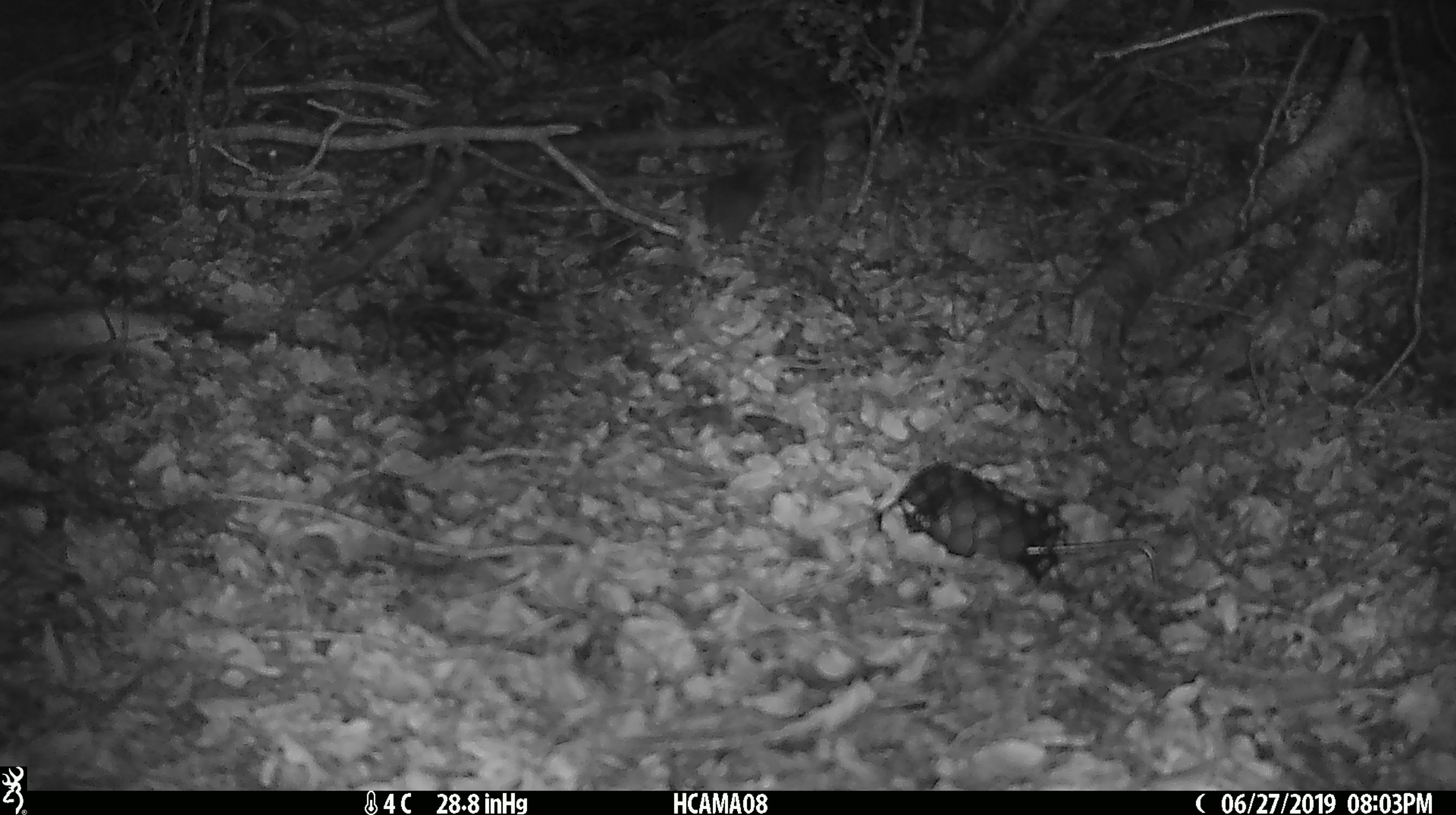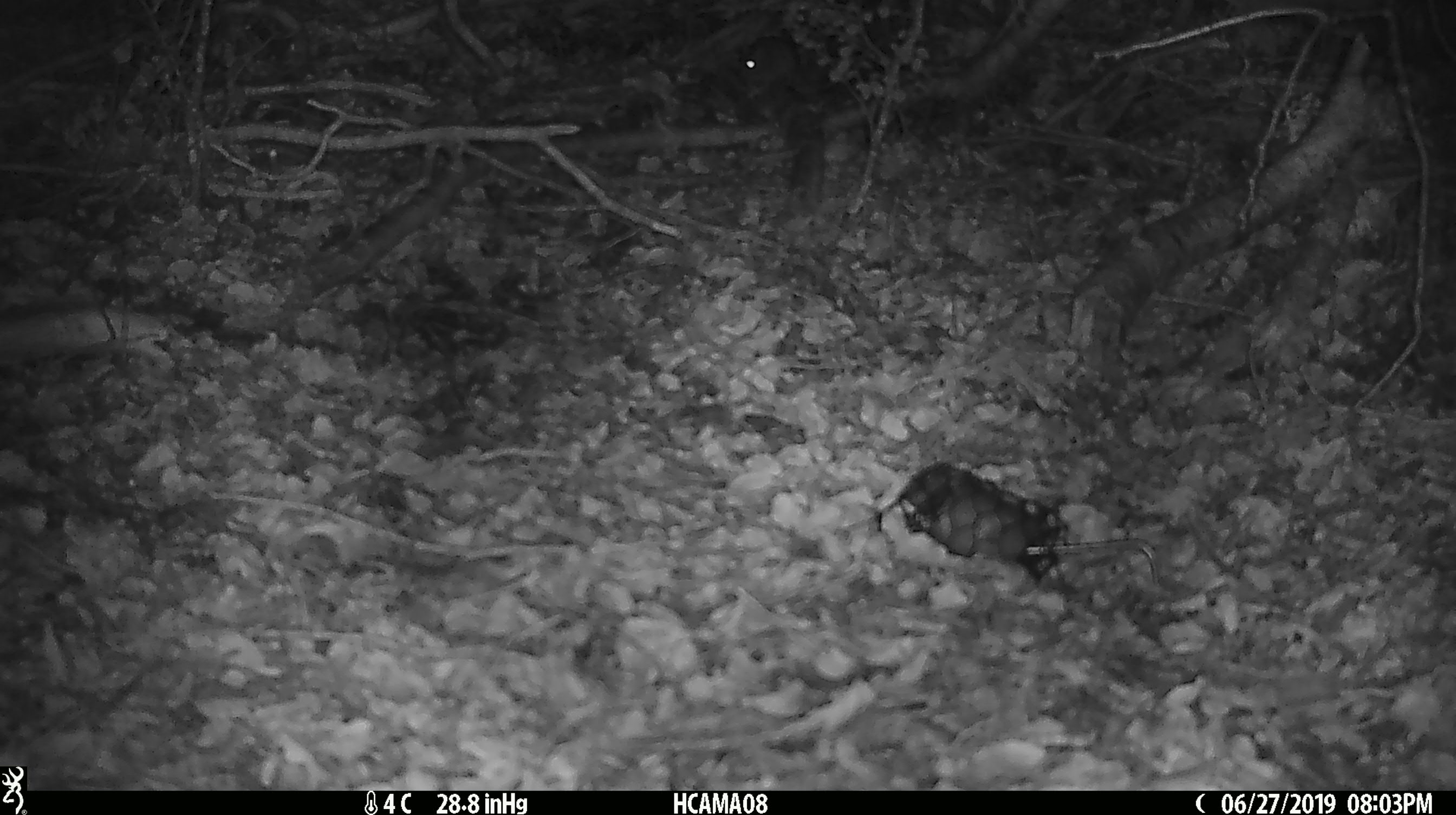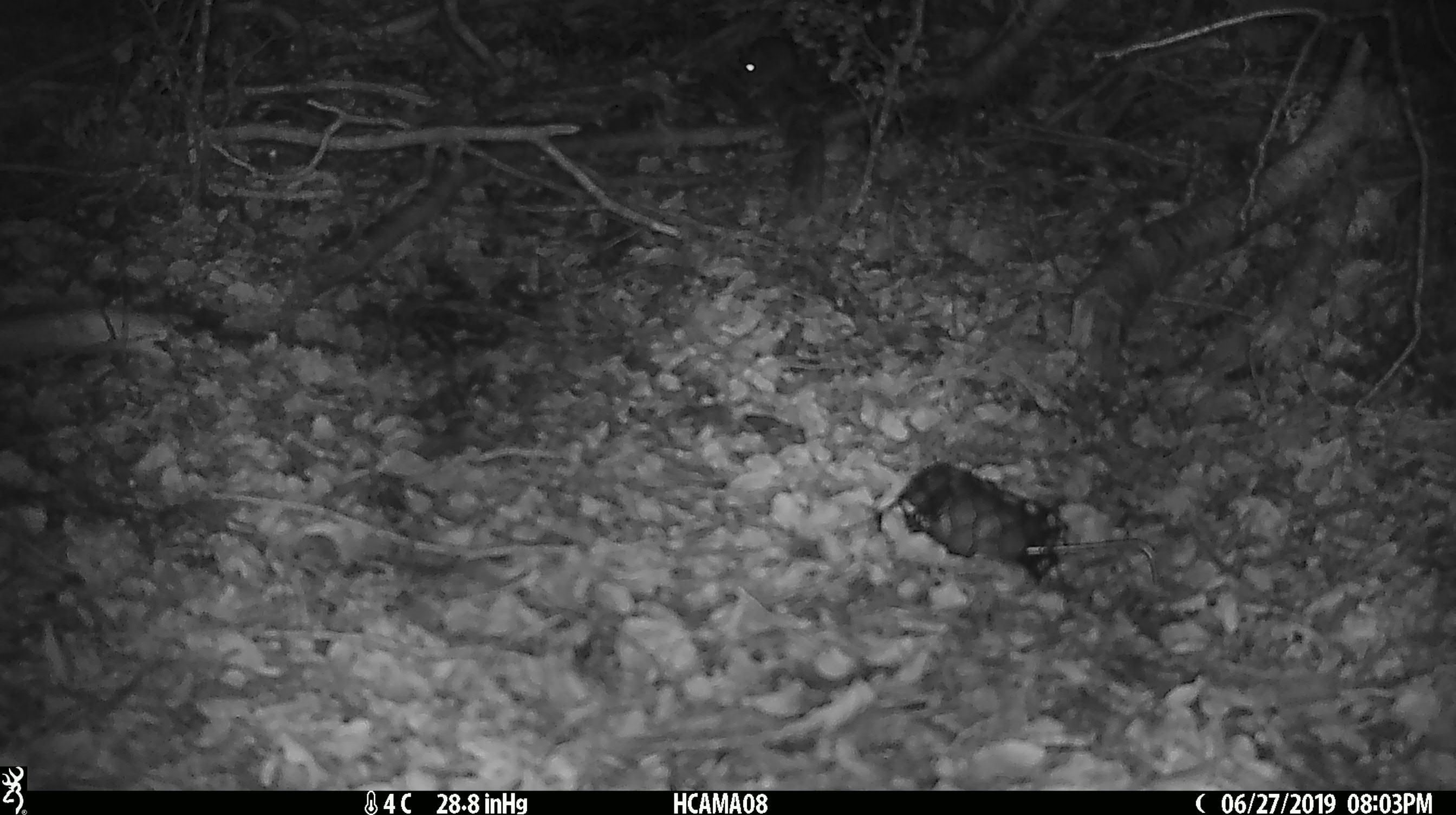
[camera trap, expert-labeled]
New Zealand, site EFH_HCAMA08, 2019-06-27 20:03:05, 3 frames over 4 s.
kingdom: Animalia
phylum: Chordata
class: Mammalia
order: Rodentia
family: Muridae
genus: Mus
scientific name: Mus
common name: mouse